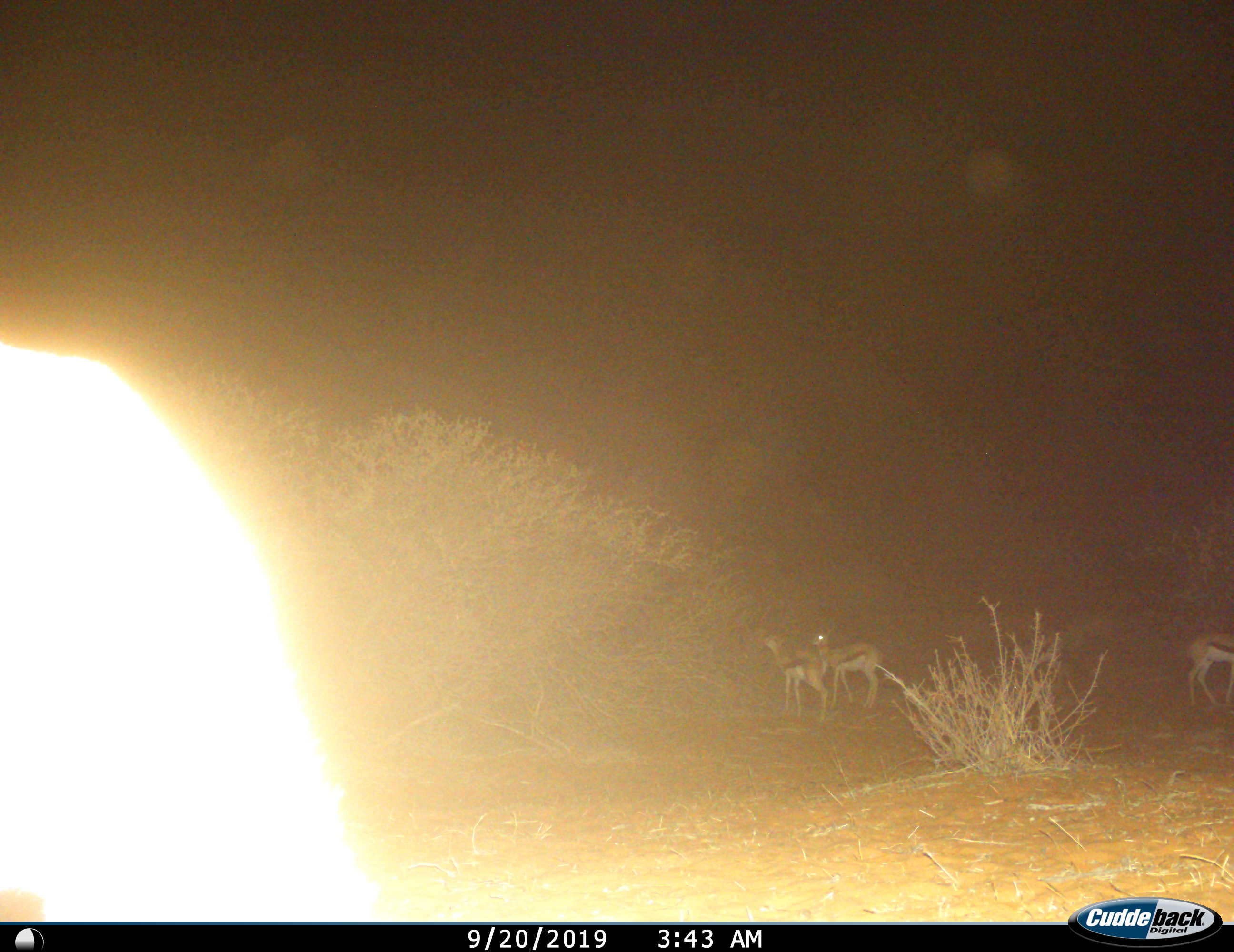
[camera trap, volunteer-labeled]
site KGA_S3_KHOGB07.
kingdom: Animalia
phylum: Chordata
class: Mammalia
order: Artiodactyla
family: Bovidae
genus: Antidorcas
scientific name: Antidorcas marsupialis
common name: springbok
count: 4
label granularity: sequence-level